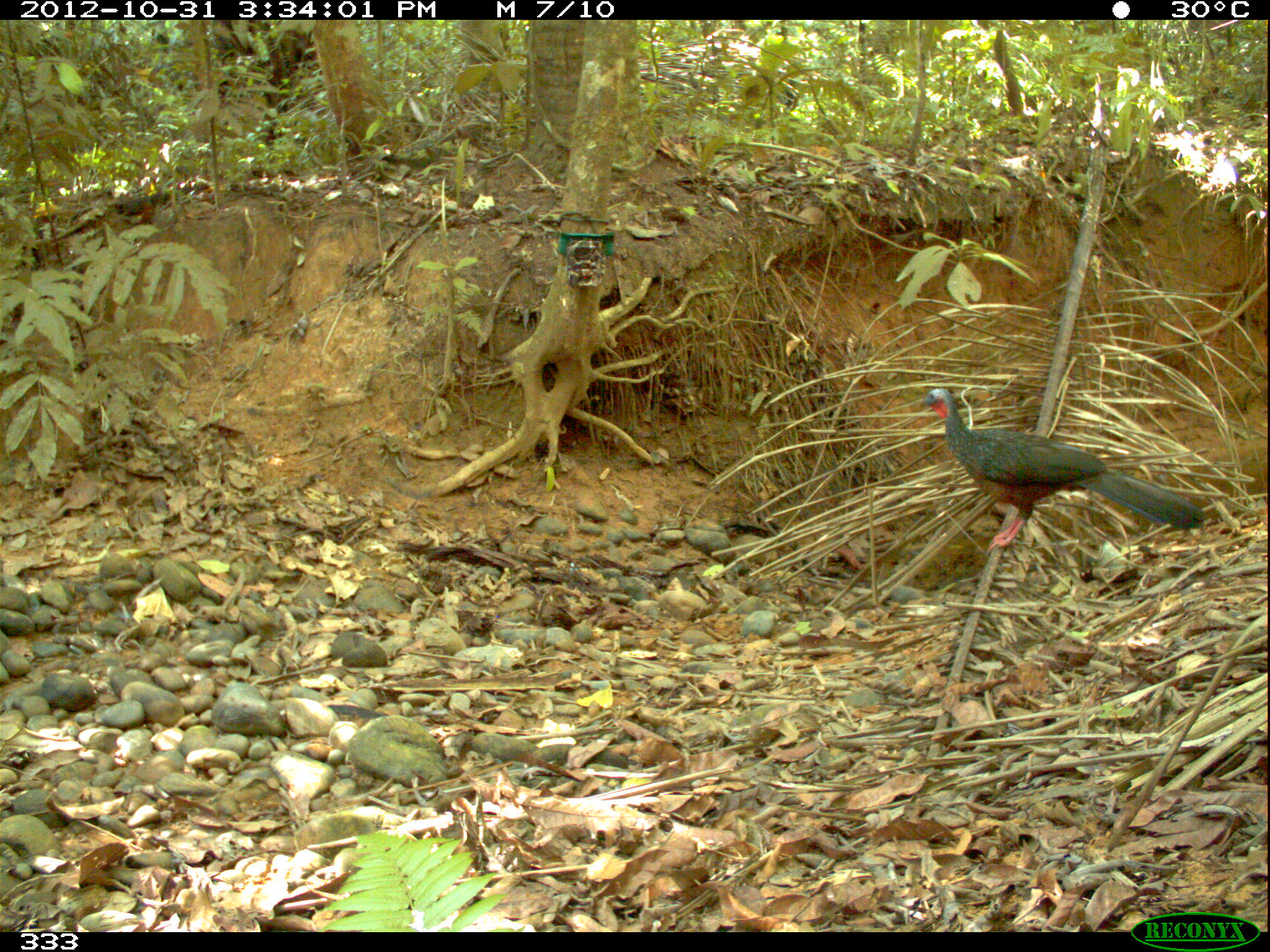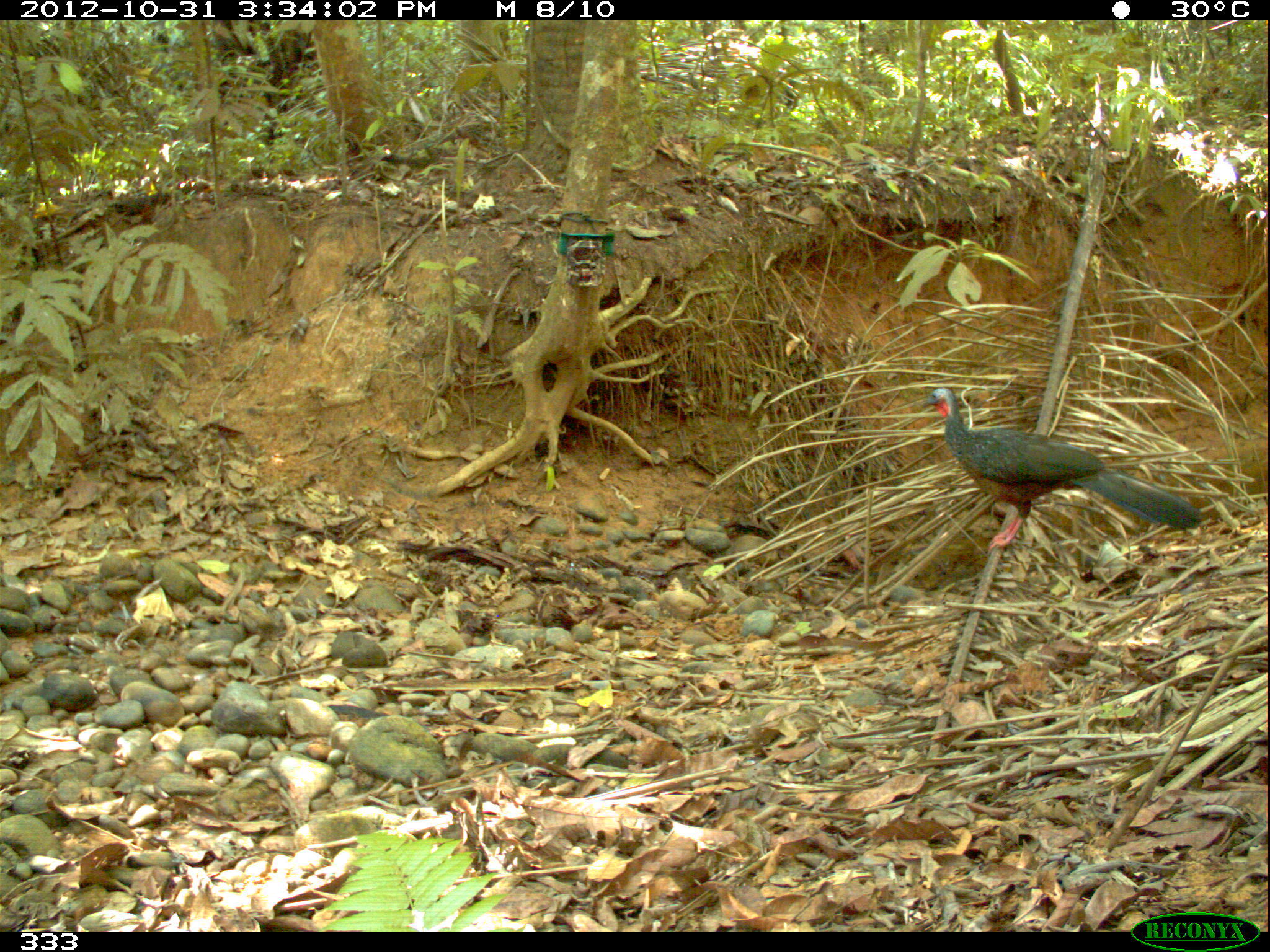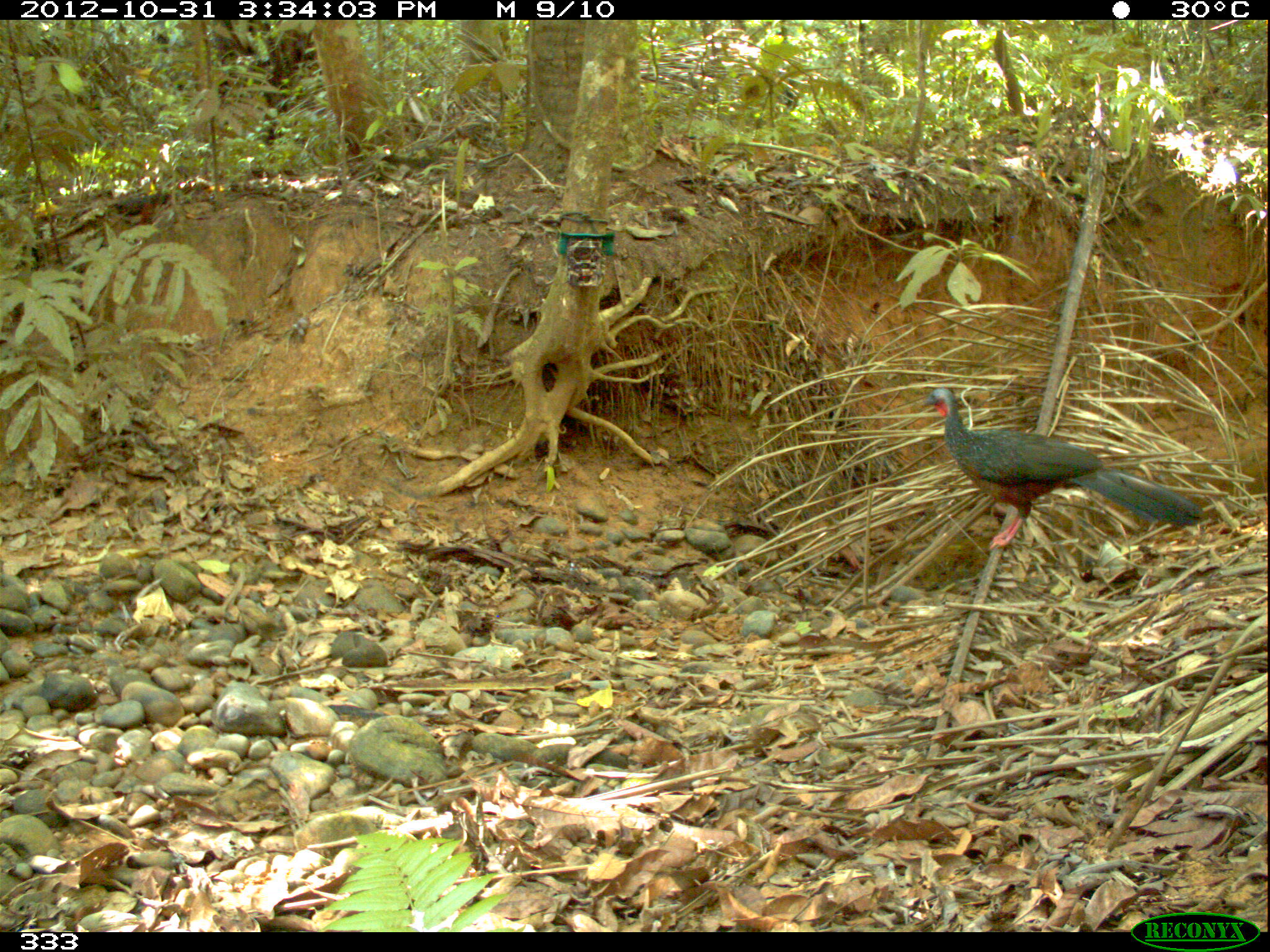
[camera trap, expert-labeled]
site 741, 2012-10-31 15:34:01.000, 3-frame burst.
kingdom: Animalia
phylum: Chordata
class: Aves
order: Galliformes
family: Cracidae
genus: Penelope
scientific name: Penelope jacquacu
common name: spix's guan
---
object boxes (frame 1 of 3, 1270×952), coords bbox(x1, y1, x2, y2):
penelope jacquacu: bbox(916, 387, 1208, 554)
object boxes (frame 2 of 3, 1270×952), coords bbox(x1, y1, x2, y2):
penelope jacquacu: bbox(922, 387, 1205, 554)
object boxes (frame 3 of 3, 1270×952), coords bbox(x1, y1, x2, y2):
penelope jacquacu: bbox(918, 387, 1207, 550)